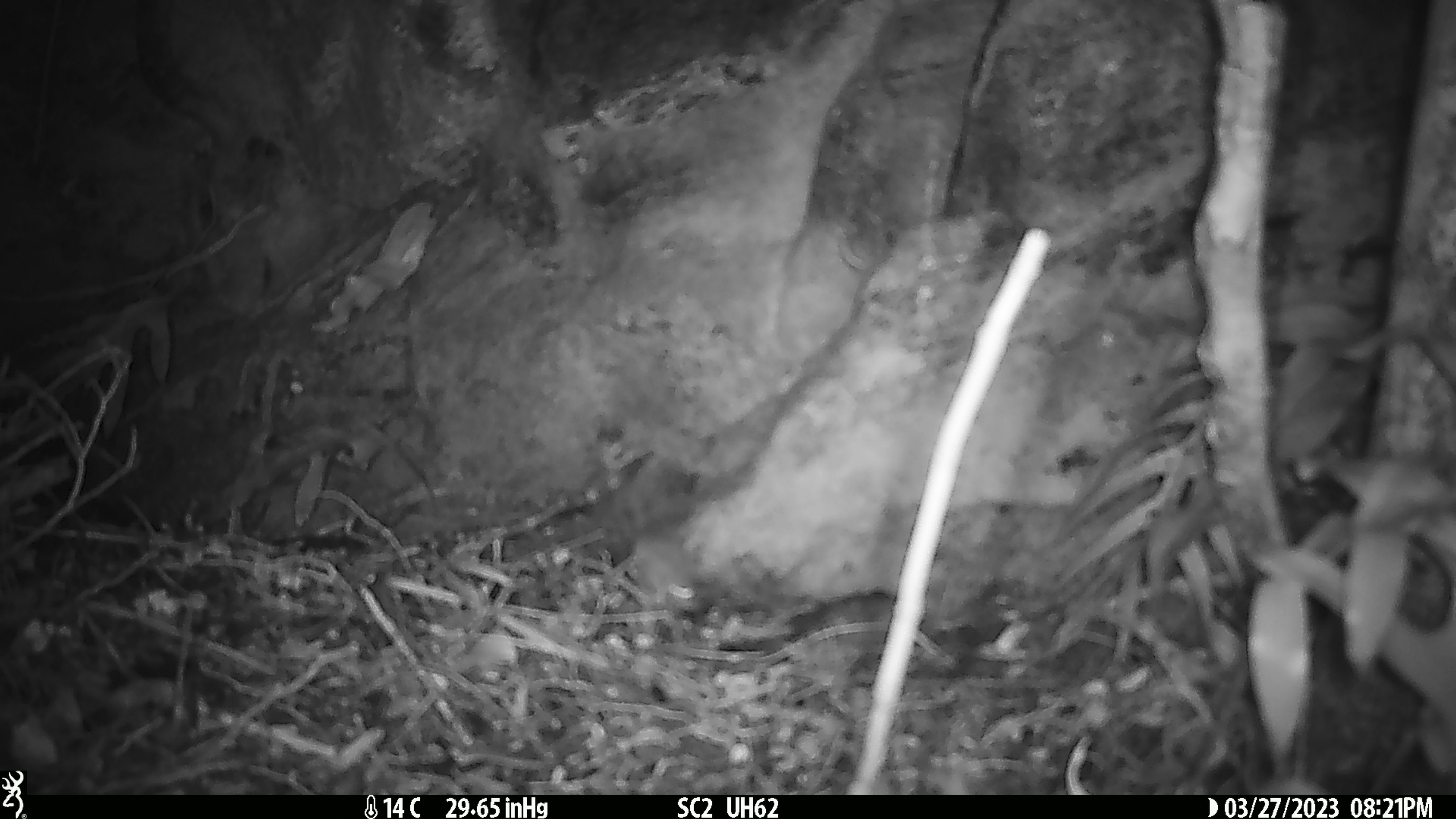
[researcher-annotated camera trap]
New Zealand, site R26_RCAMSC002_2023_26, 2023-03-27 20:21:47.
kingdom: Animalia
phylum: Chordata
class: Mammalia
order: Rodentia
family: Muridae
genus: Mus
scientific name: Mus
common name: mouse